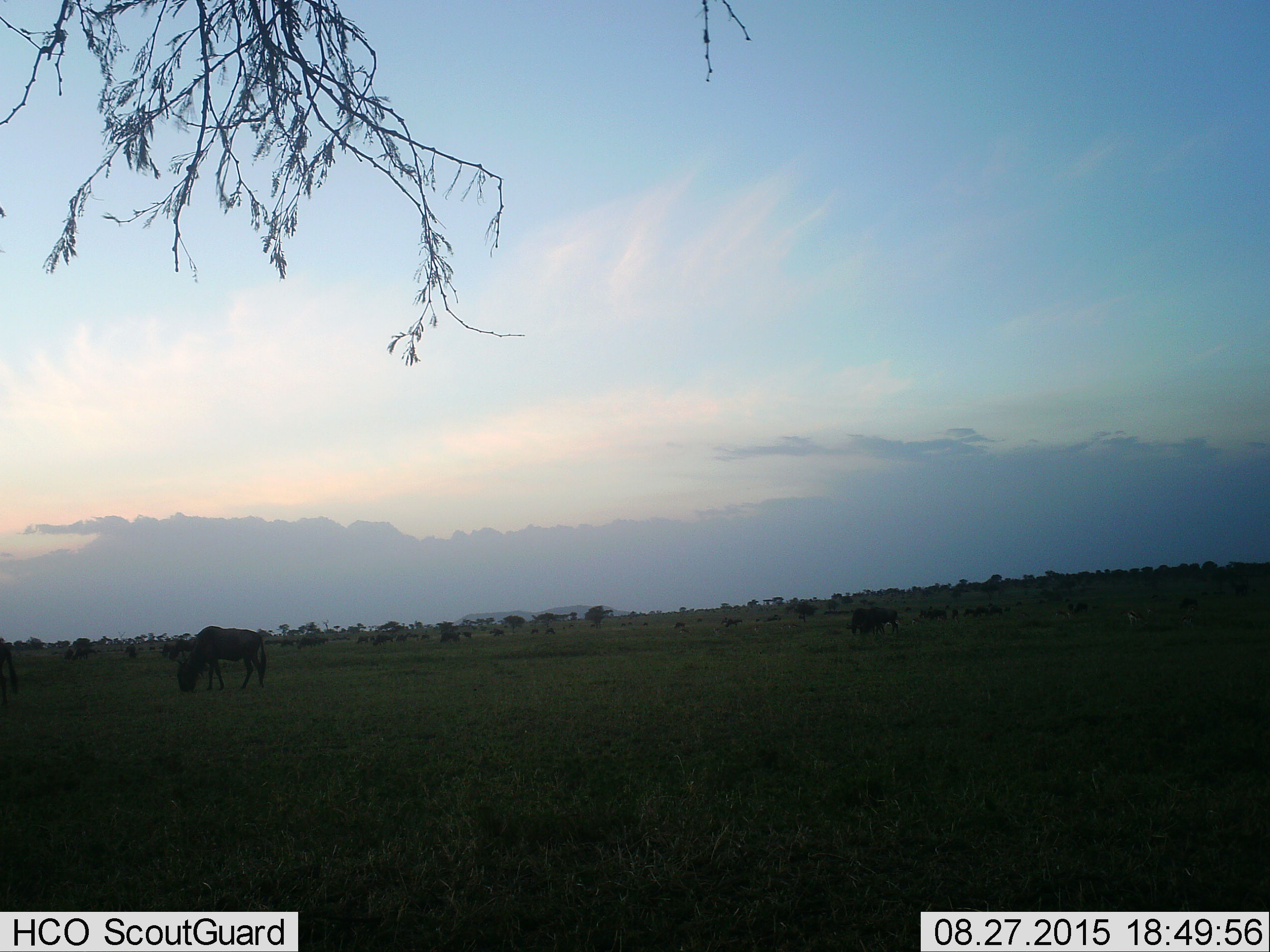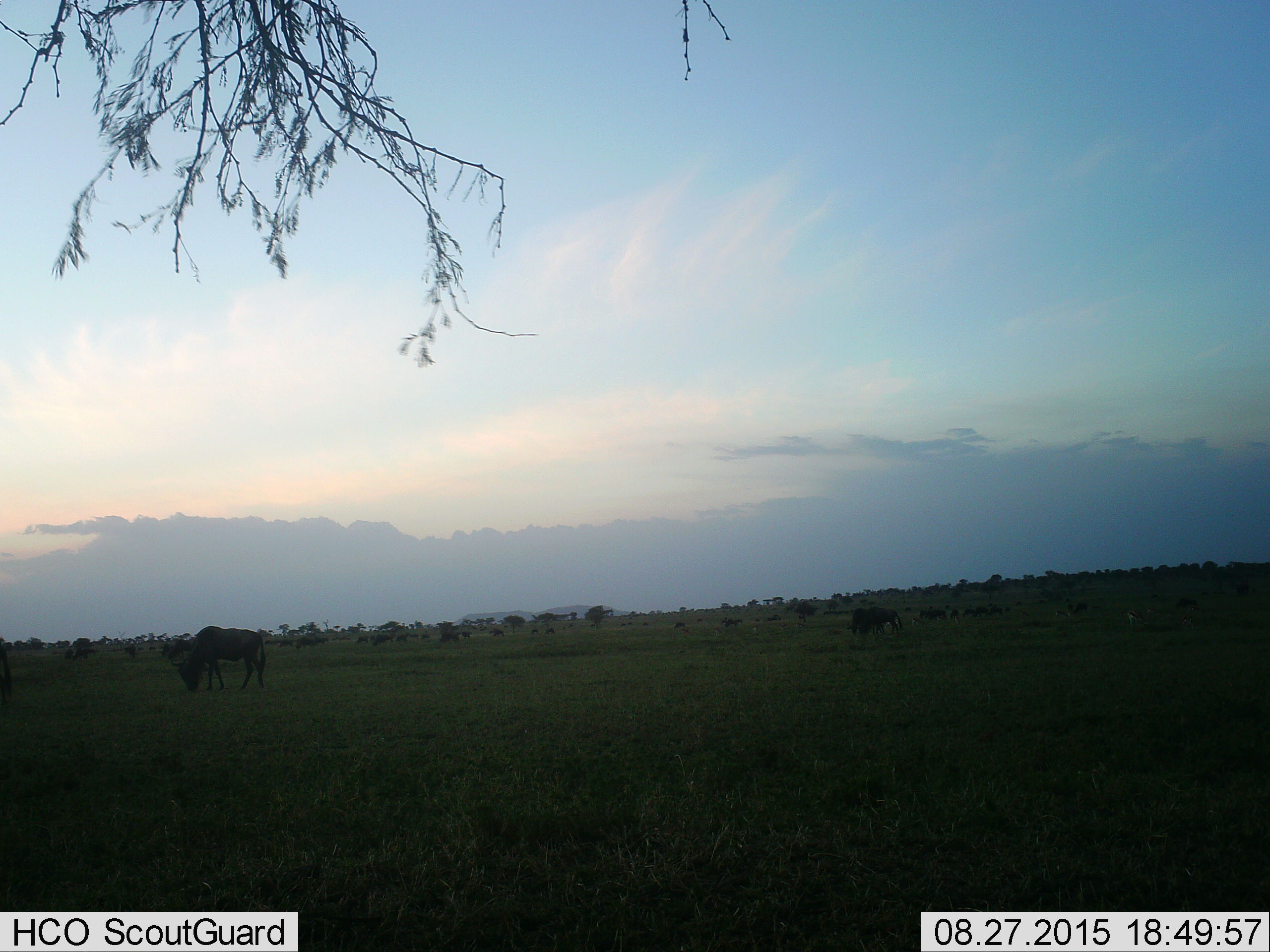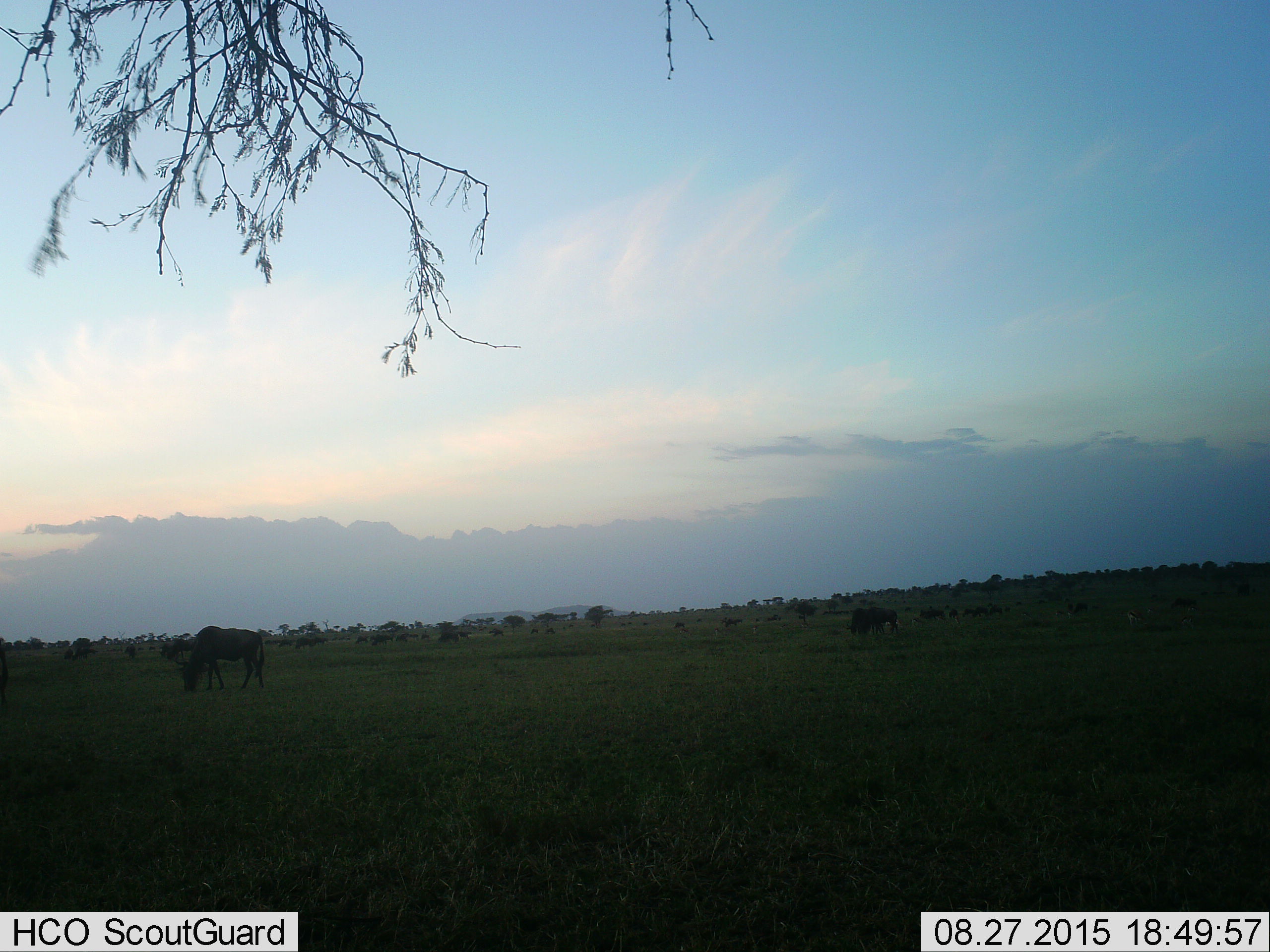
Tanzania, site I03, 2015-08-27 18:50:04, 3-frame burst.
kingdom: Animalia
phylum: Chordata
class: Mammalia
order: Artiodactyla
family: Bovidae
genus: Connochaetes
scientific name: Connochaetes taurinus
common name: blue wildebeest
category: wildebeest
Wildebeest (blue wildebeest) (Connochaetes taurinus), count 11-50. Behavior (volunteer vote fractions): standing 22%, resting 0%, moving 11%, interacting 0%. Young present (vote fraction): 0%. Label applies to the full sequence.